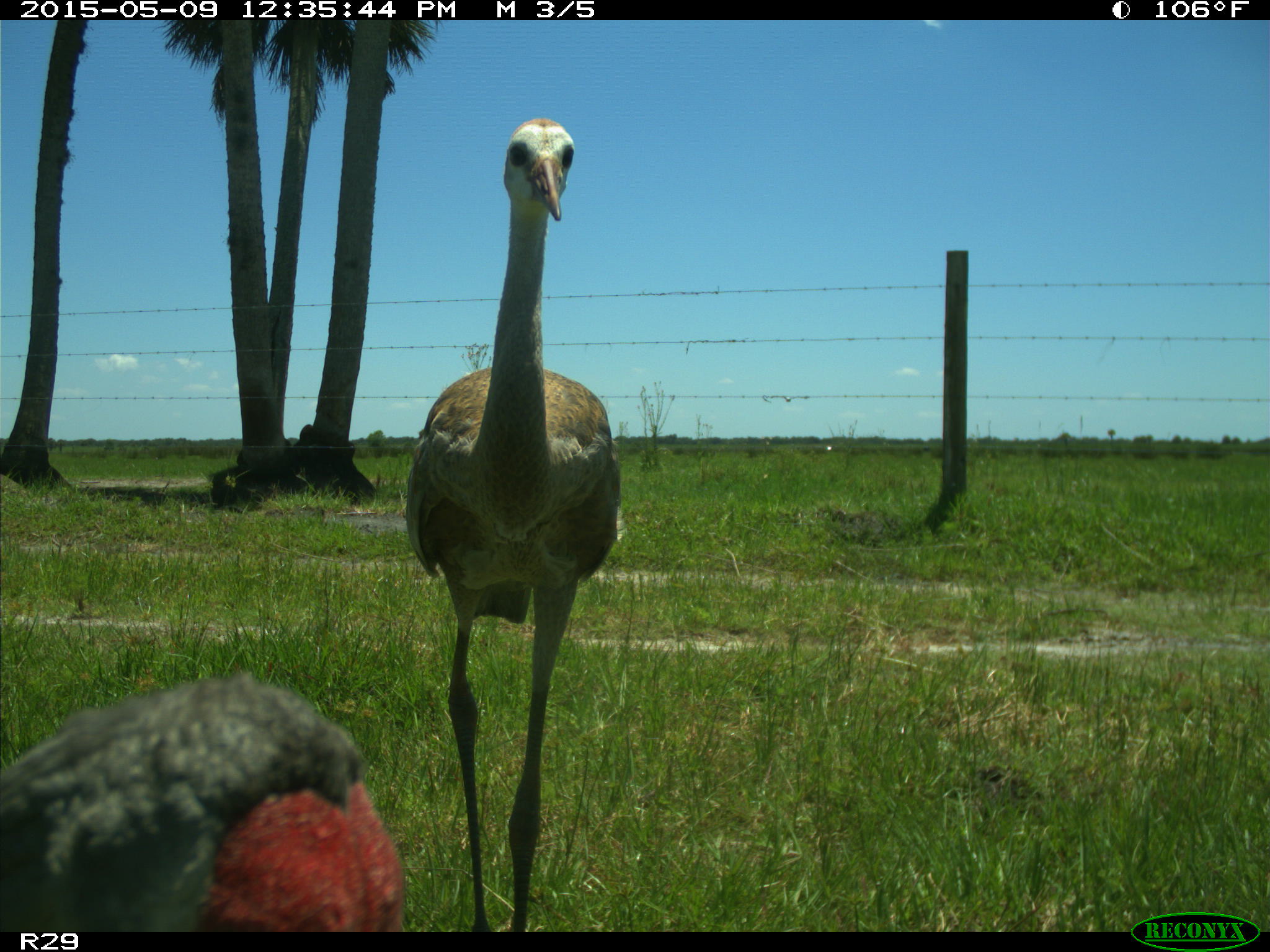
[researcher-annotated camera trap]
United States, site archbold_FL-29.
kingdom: Animalia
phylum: Chordata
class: Aves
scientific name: Aves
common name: birds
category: unidentified bird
Unidentified bird (birds) (Aves).